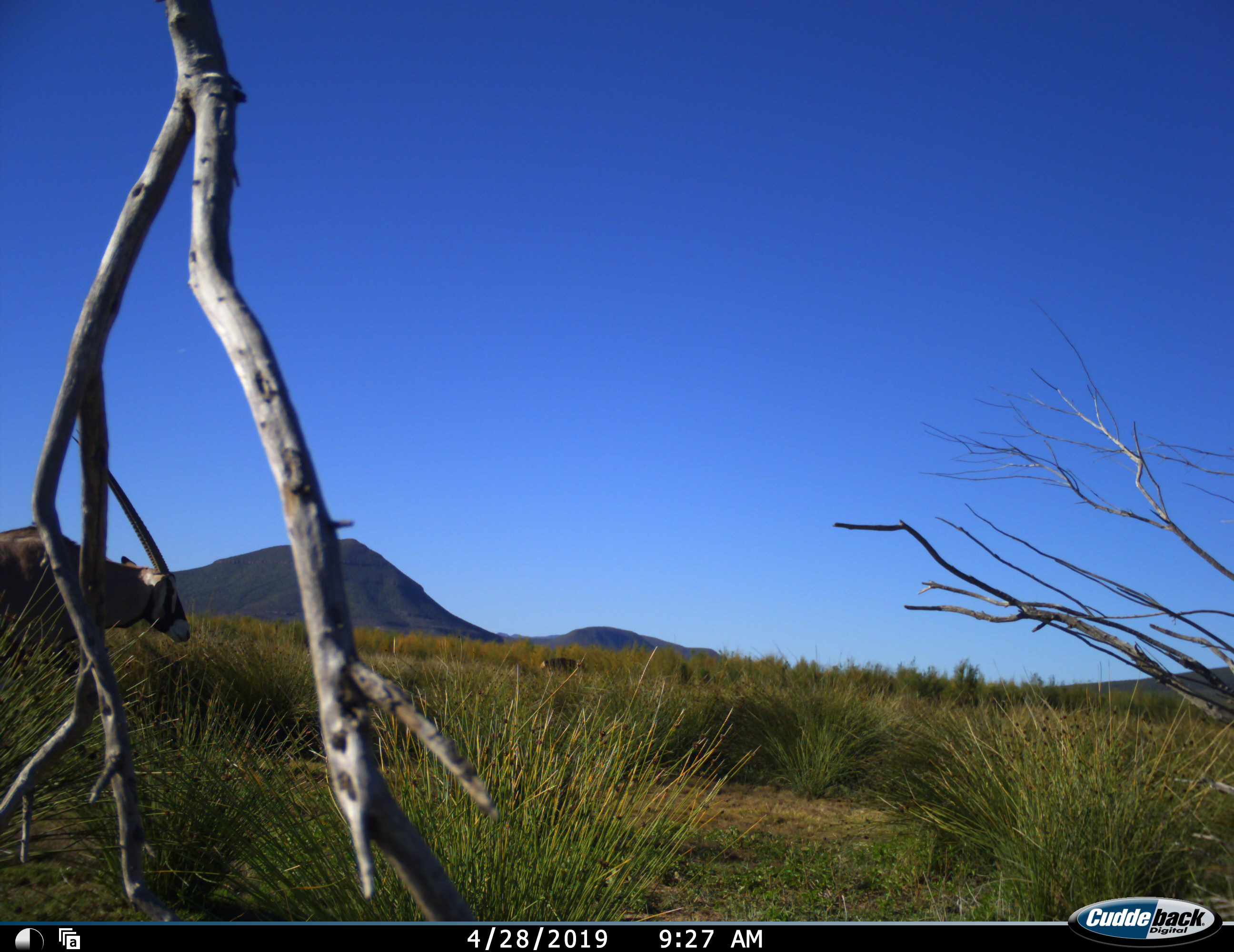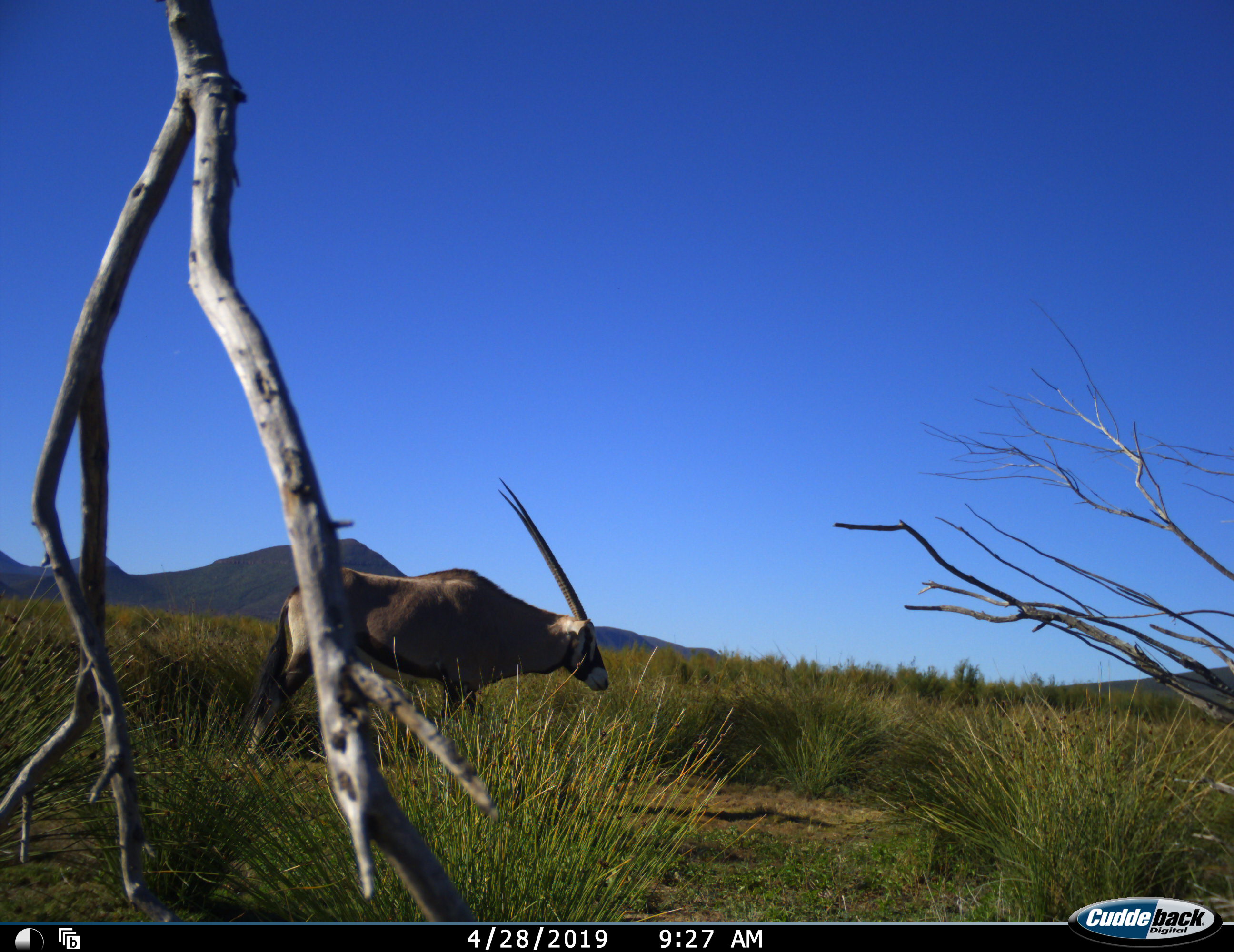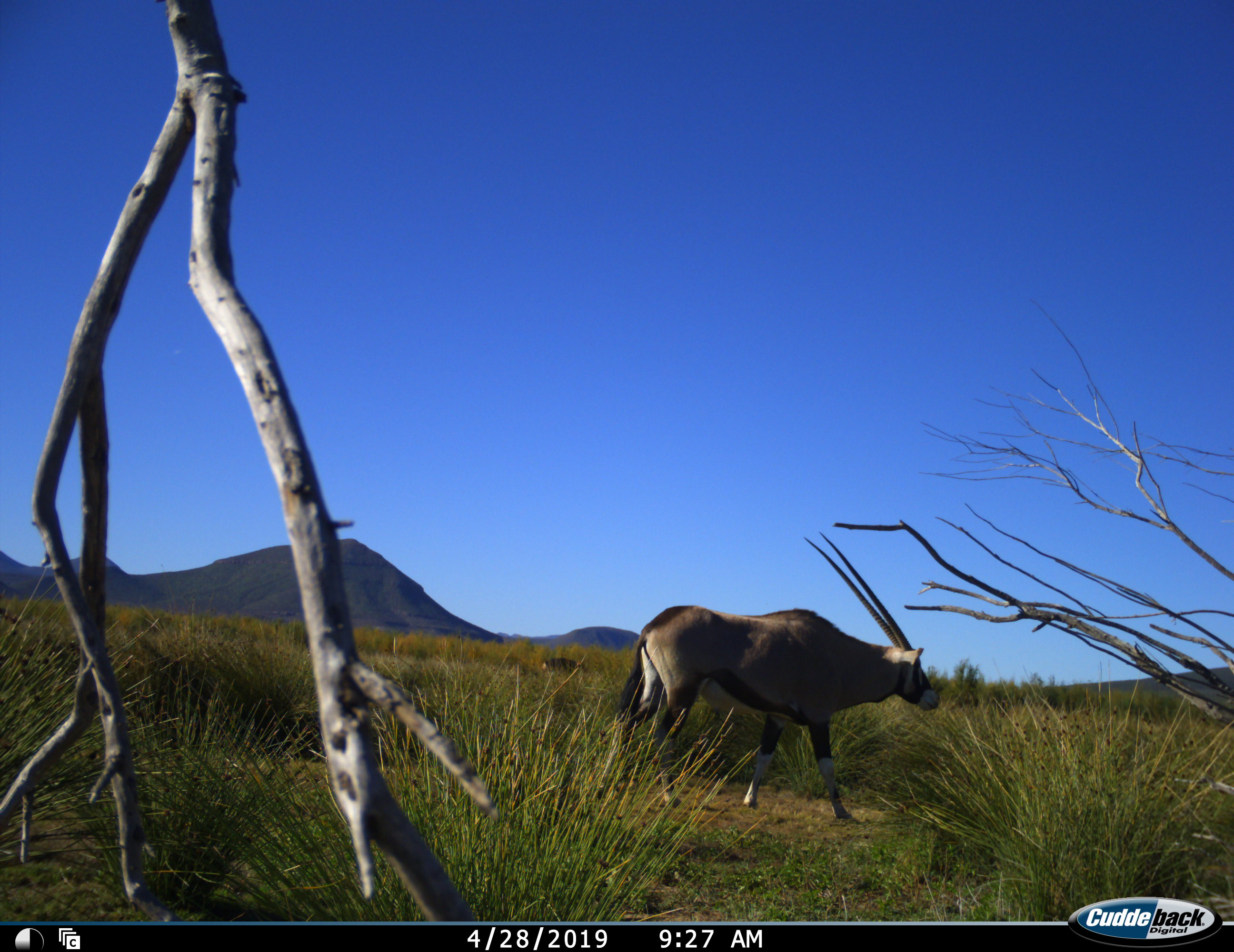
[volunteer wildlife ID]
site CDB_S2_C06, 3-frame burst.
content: unidentified animal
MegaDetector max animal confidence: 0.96